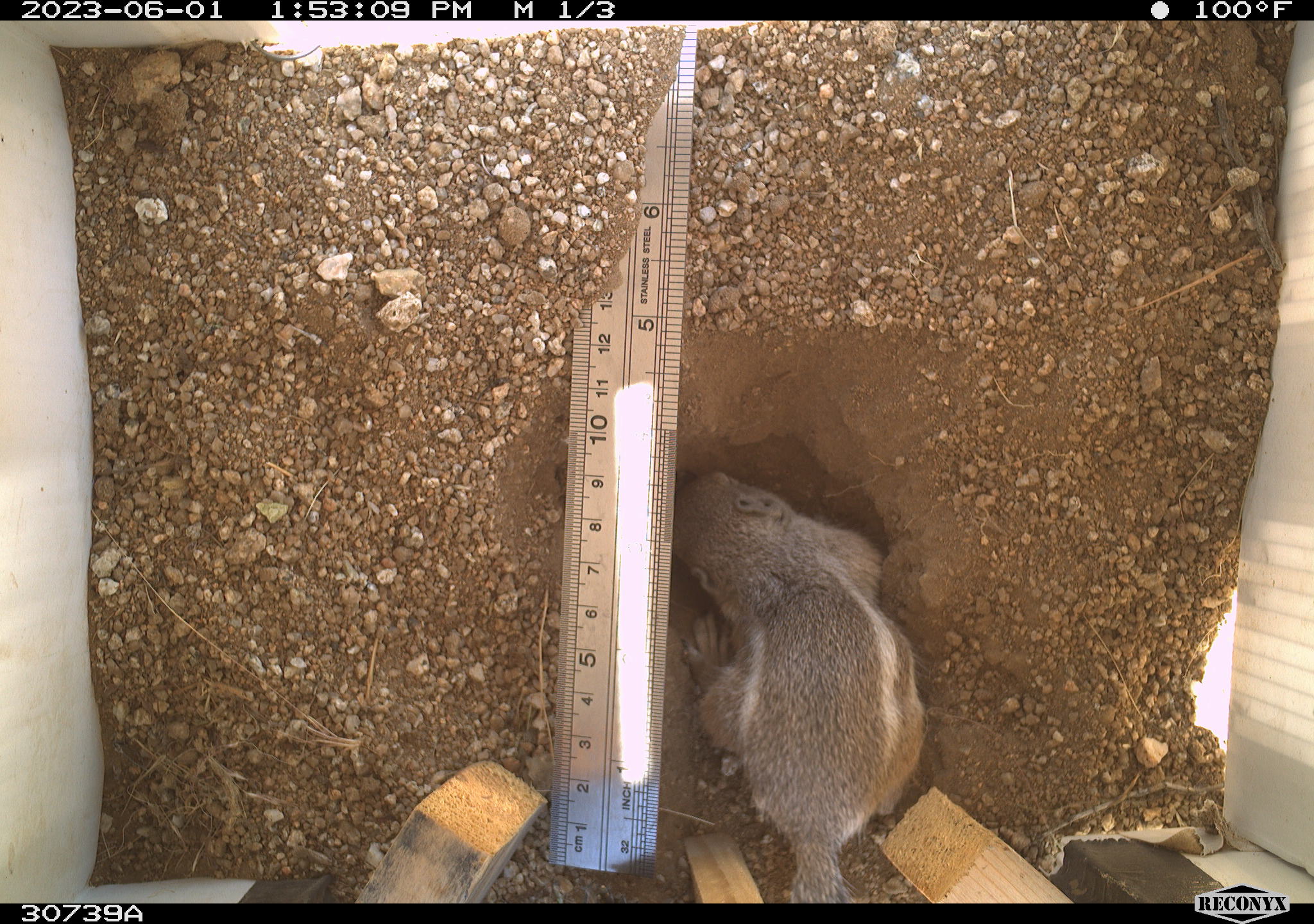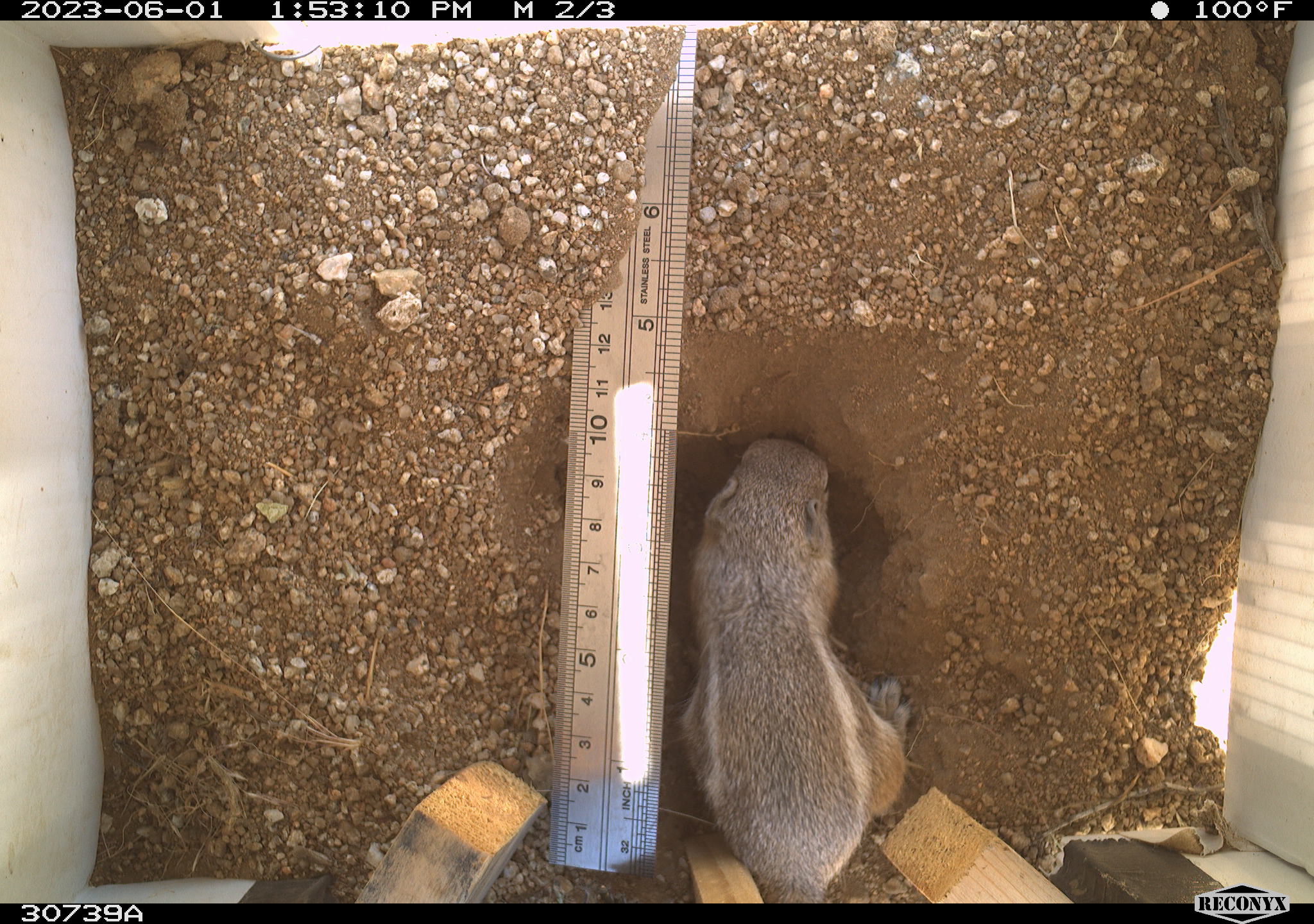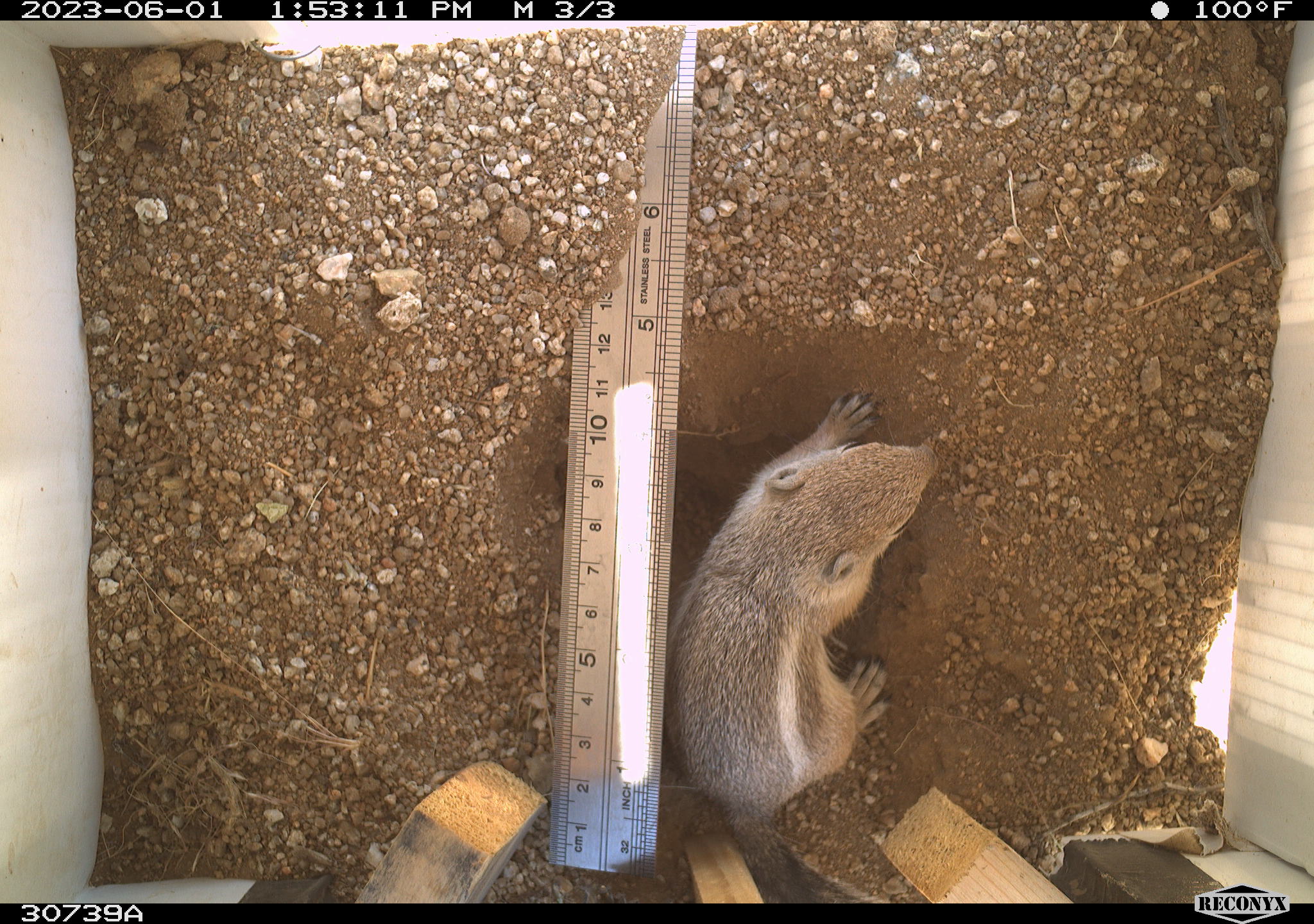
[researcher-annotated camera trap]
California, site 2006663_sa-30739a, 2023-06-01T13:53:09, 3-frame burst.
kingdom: Animalia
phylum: Chordata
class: Mammalia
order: Rodentia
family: Sciuridae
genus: Ammospermophilus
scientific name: Ammospermophilus leucurus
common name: white-tailed antelope squirrel